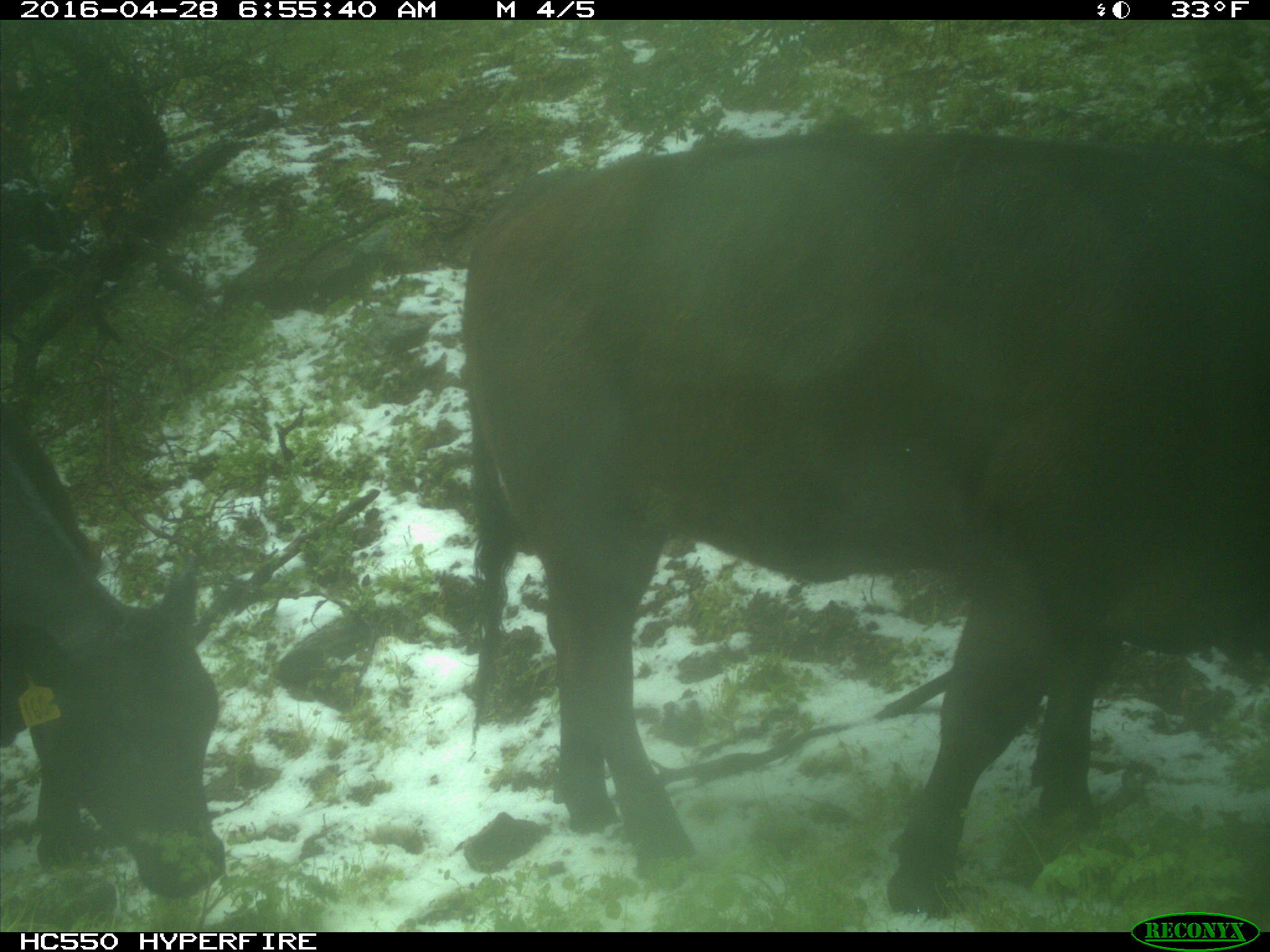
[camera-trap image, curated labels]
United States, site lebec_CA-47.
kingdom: Animalia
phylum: Chordata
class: Mammalia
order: Artiodactyla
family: Bovidae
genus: Bos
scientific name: Bos taurus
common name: domestic cow